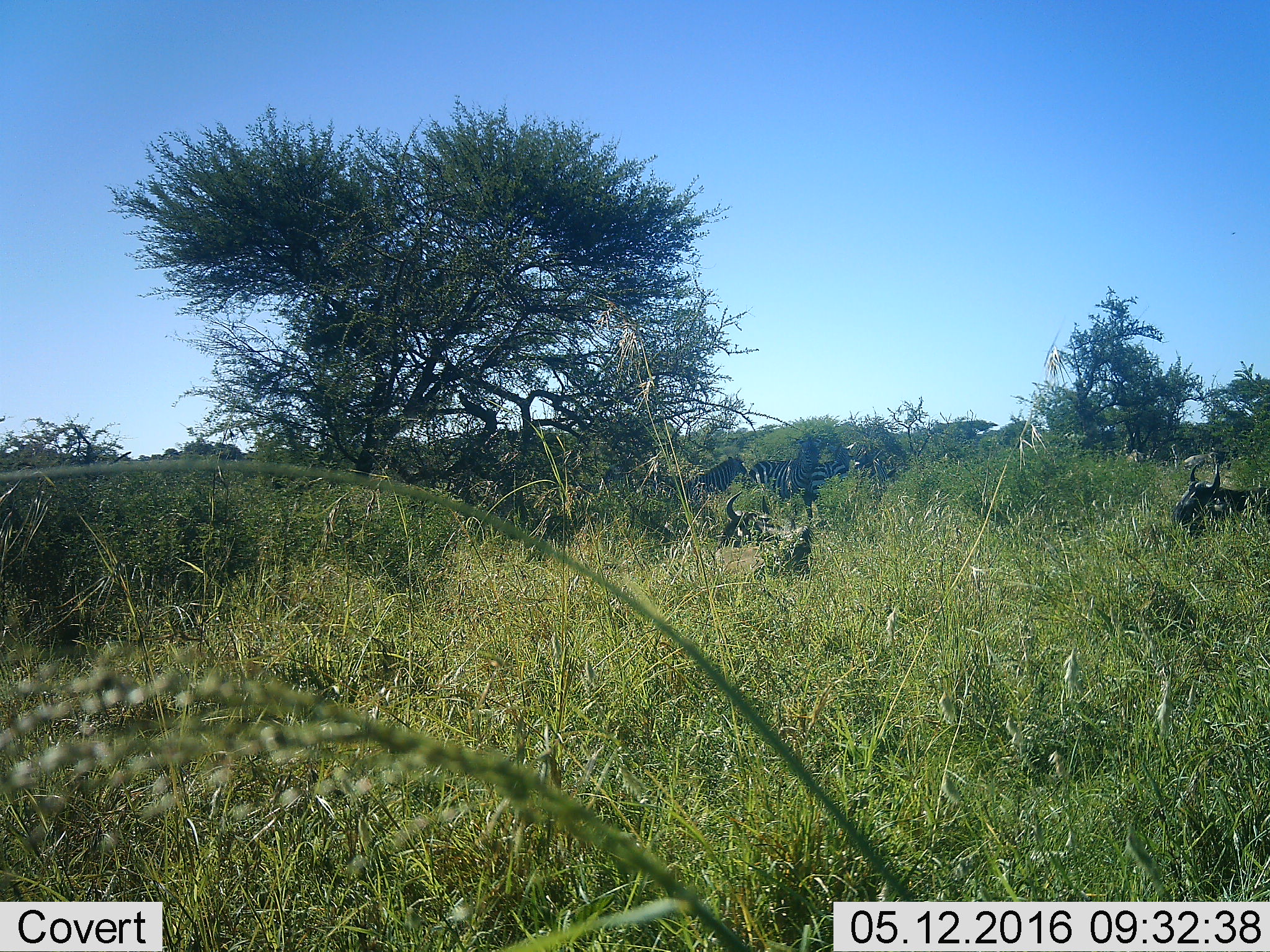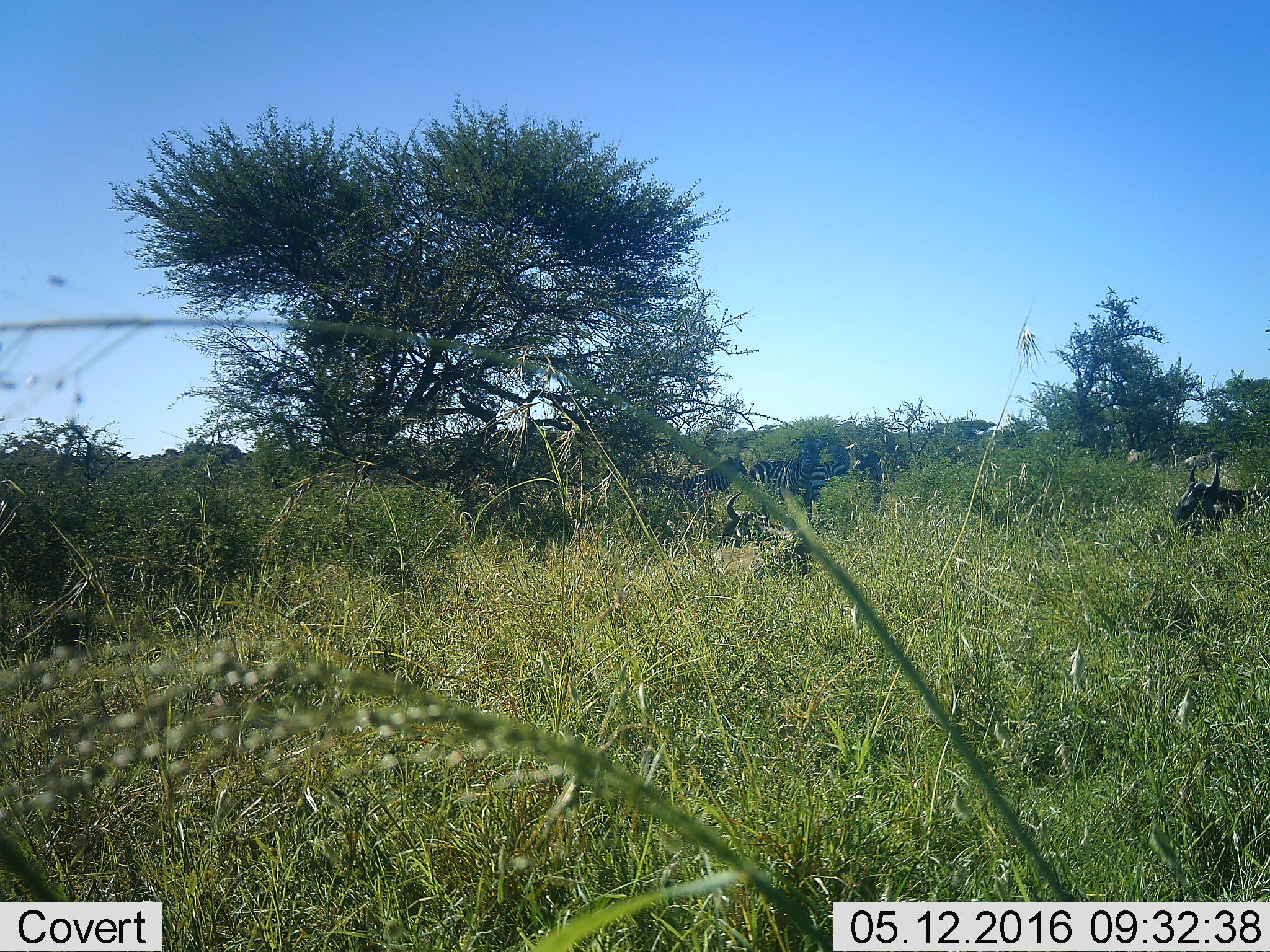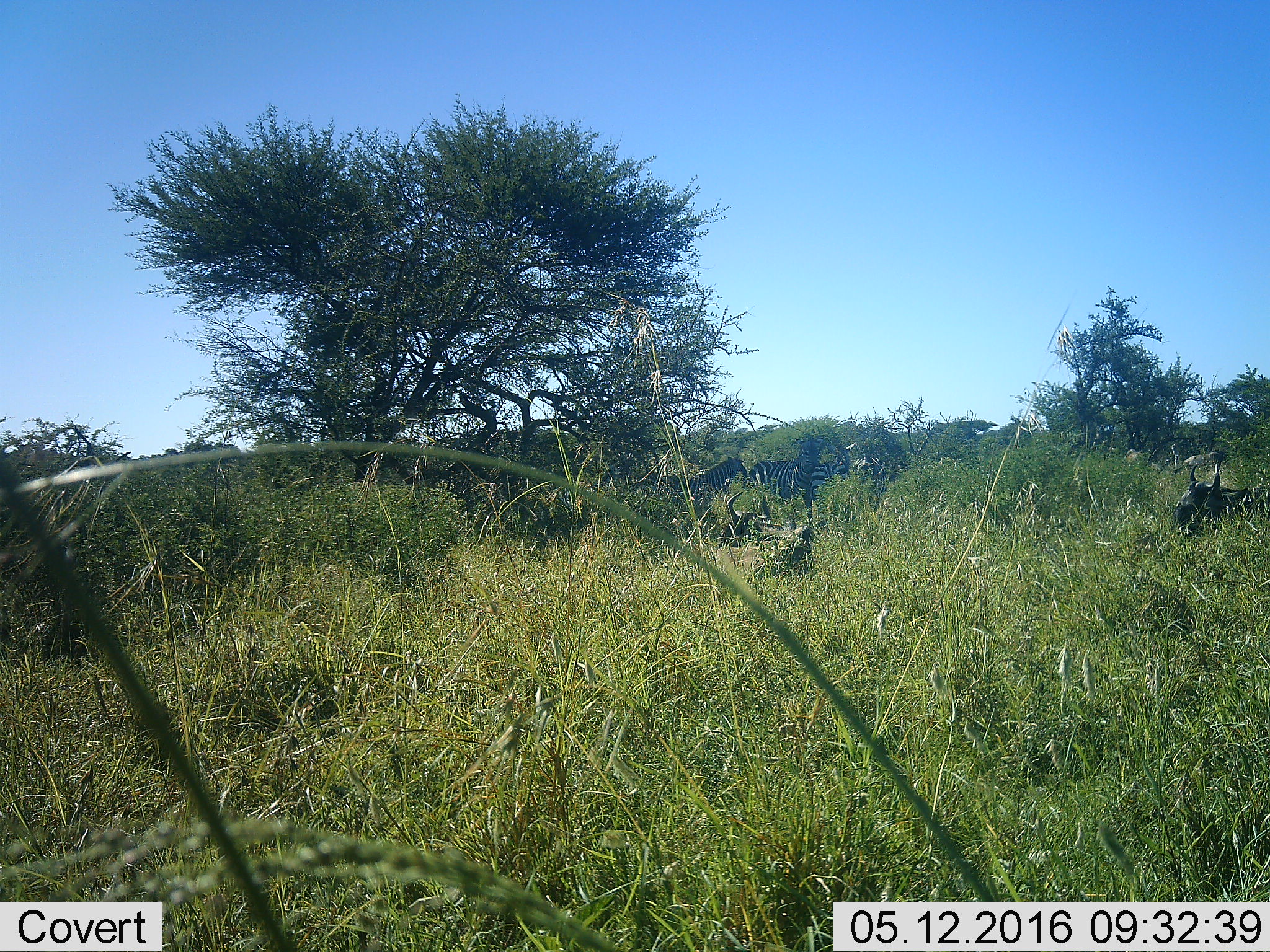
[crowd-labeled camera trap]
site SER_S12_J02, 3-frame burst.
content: unidentified animal